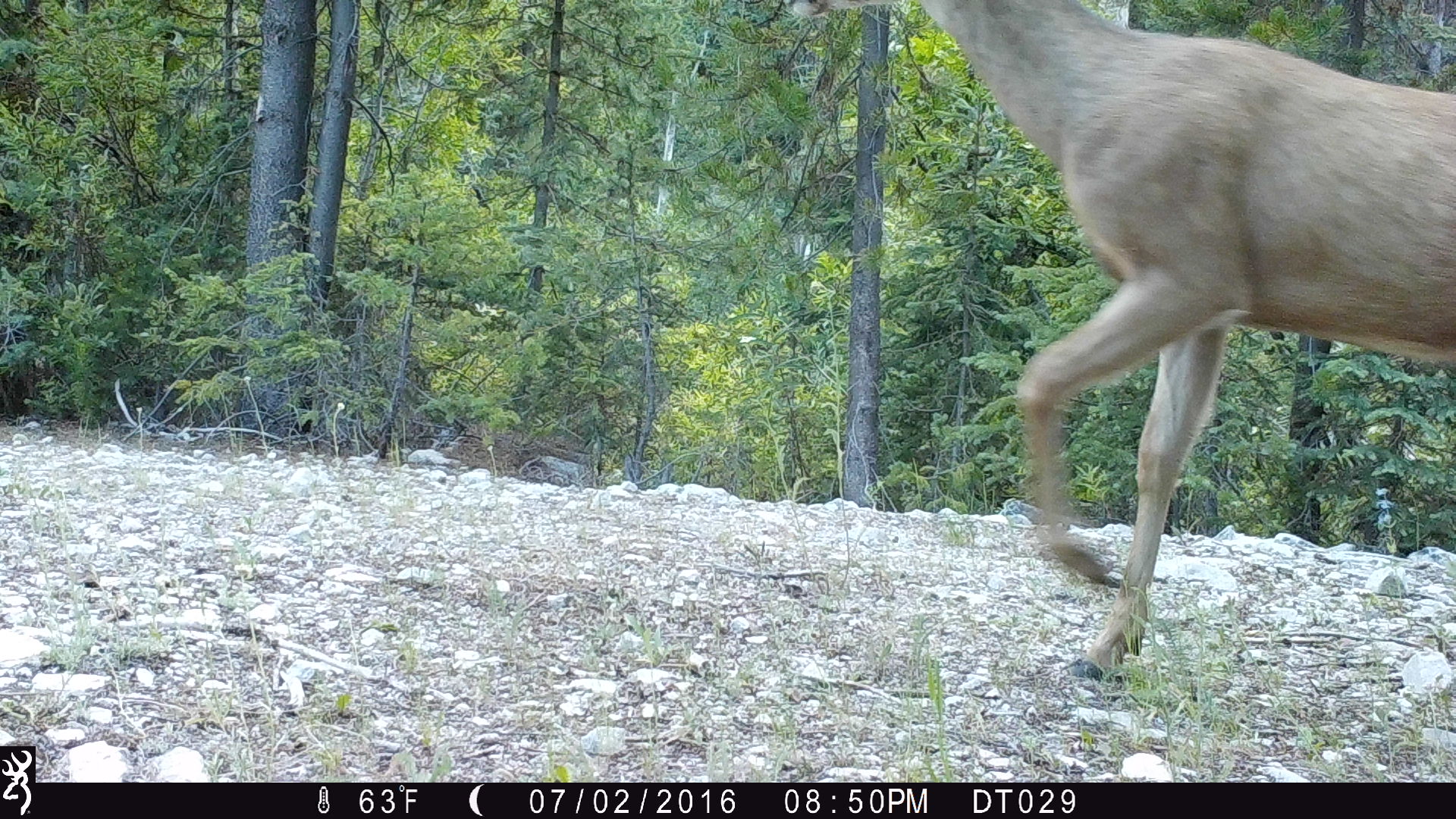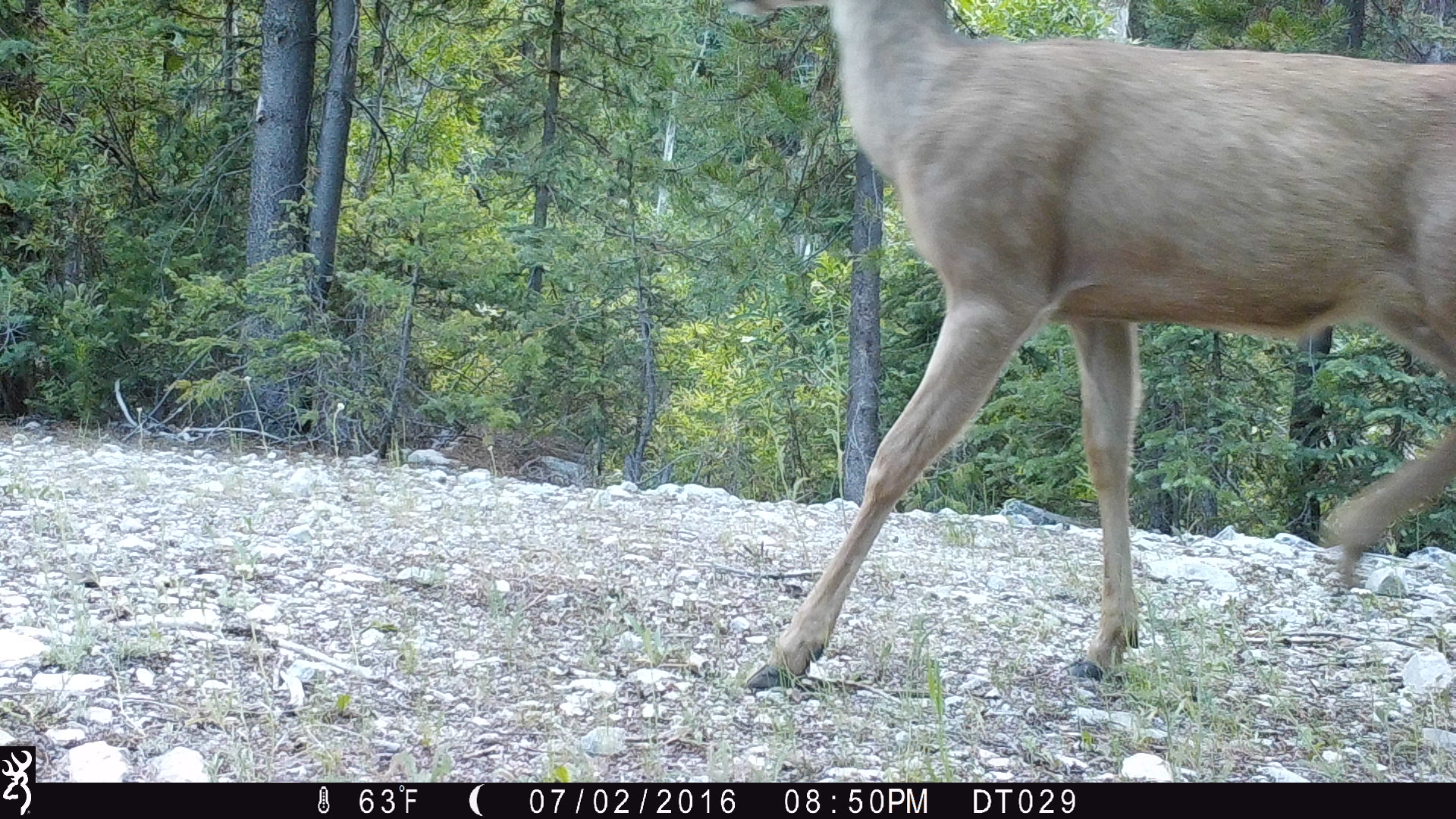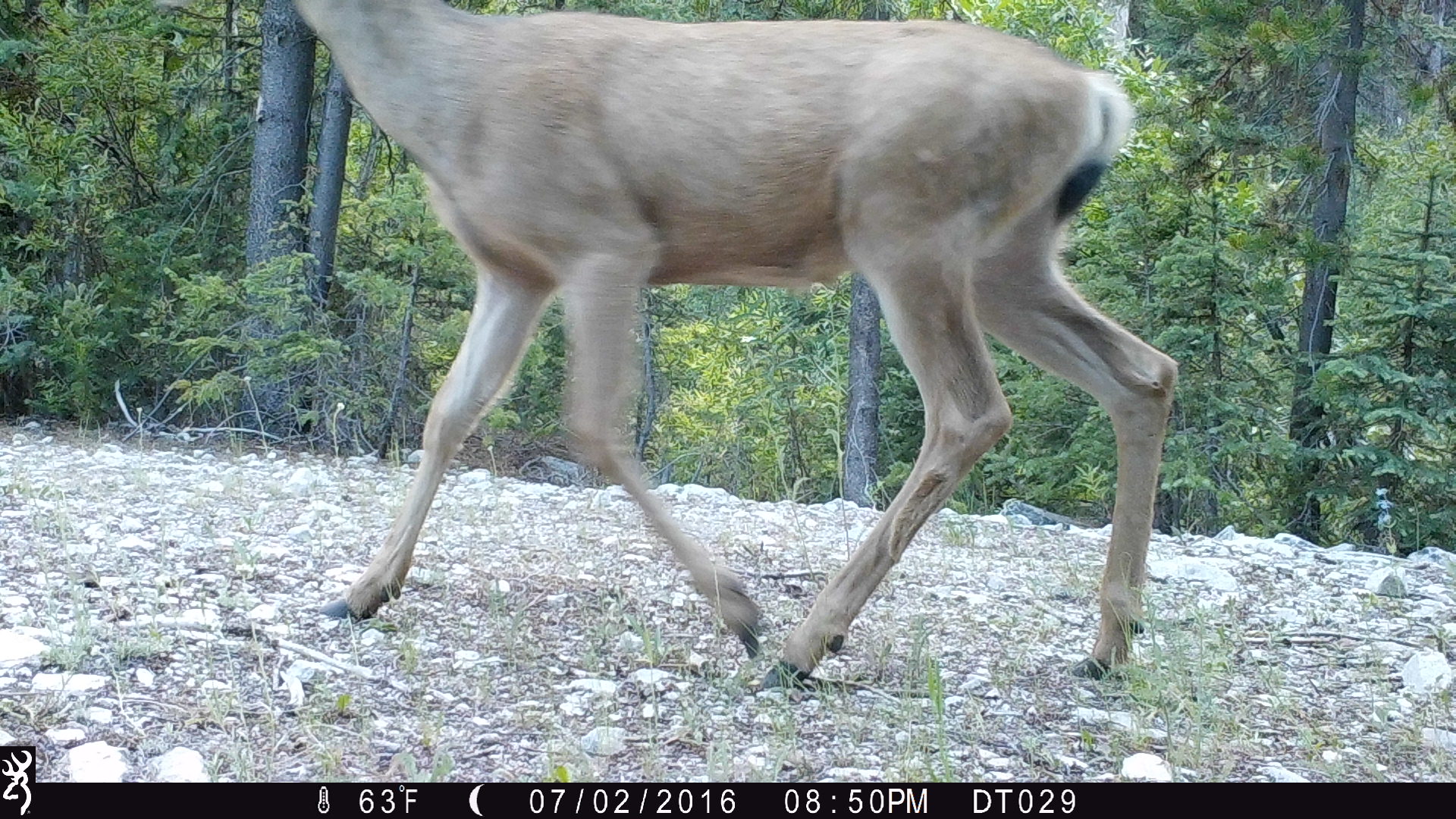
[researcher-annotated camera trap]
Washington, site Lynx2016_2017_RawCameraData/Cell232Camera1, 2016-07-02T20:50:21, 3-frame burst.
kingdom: Animalia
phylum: Chordata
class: Mammalia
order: Artiodactyla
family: Cervidae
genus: Odocoileus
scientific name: Odocoileus hemionus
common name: mule deer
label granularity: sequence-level